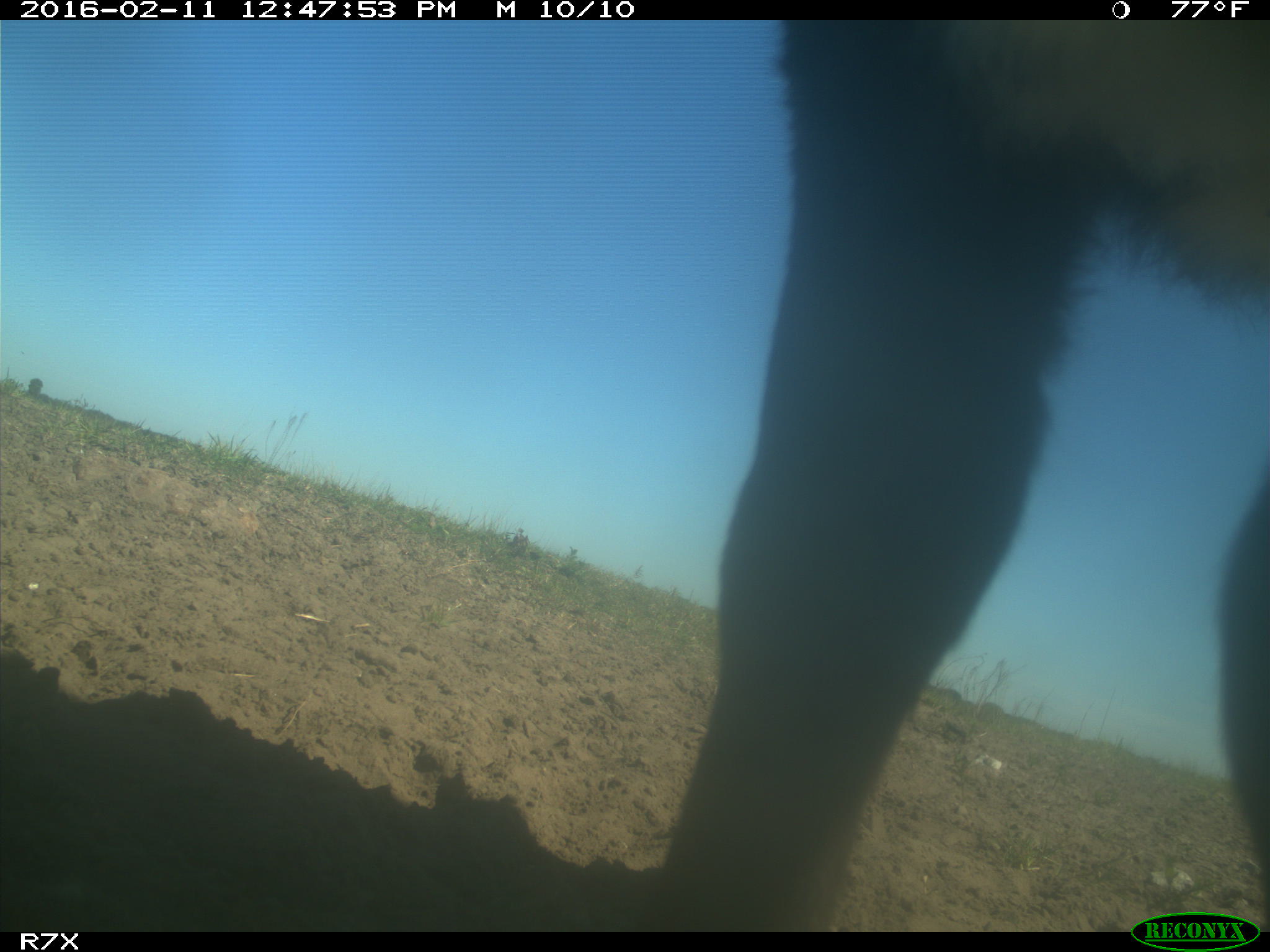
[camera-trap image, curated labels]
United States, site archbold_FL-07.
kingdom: Animalia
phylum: Chordata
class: Mammalia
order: Artiodactyla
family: Bovidae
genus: Bos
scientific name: Bos taurus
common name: domestic cow